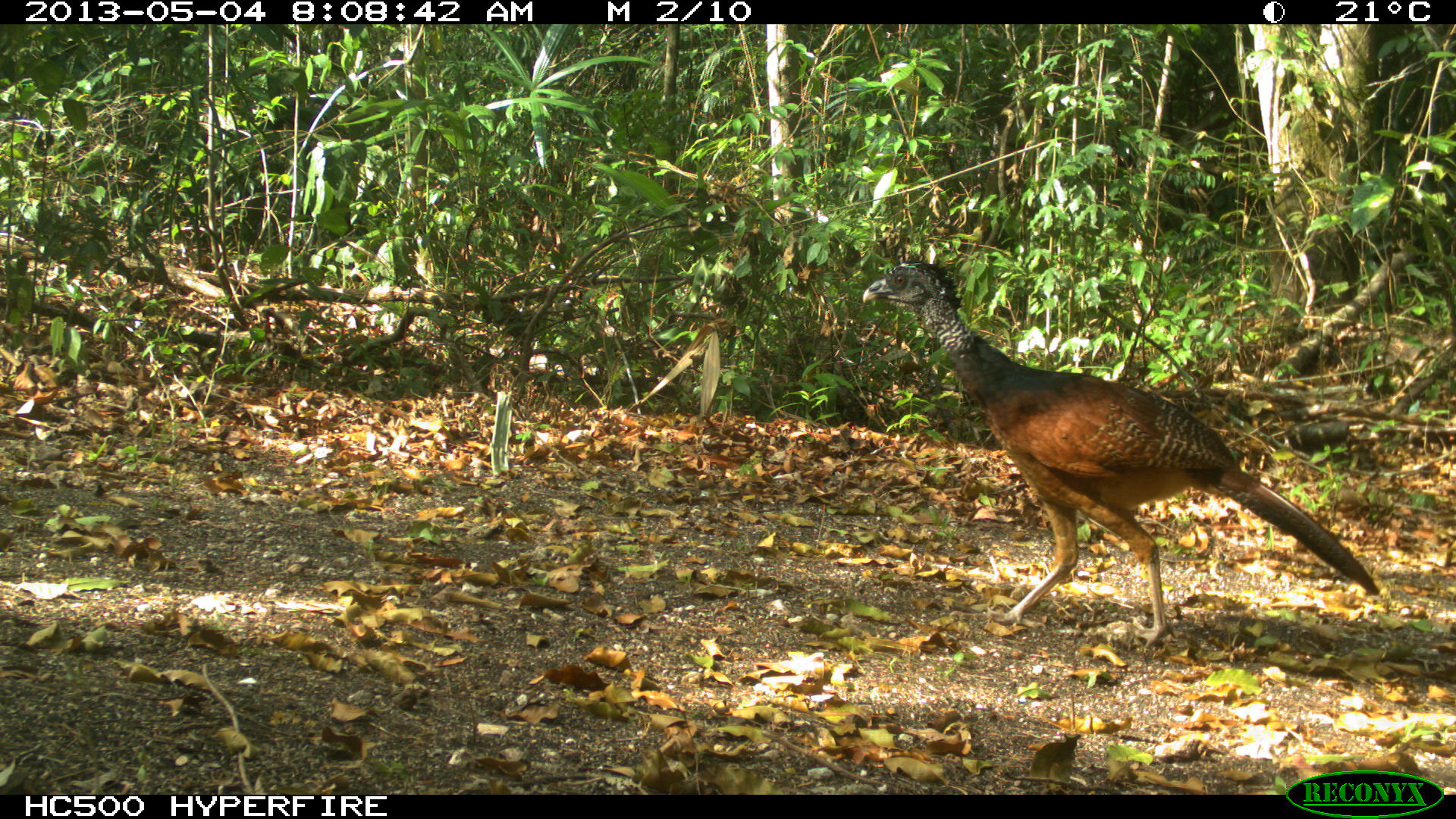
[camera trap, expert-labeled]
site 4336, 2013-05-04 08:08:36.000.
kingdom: Animalia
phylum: Chordata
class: Aves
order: Galliformes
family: Cracidae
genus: Crax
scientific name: Crax rubra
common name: great curassow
Crax rubra (great curassow), count 1, sex female.